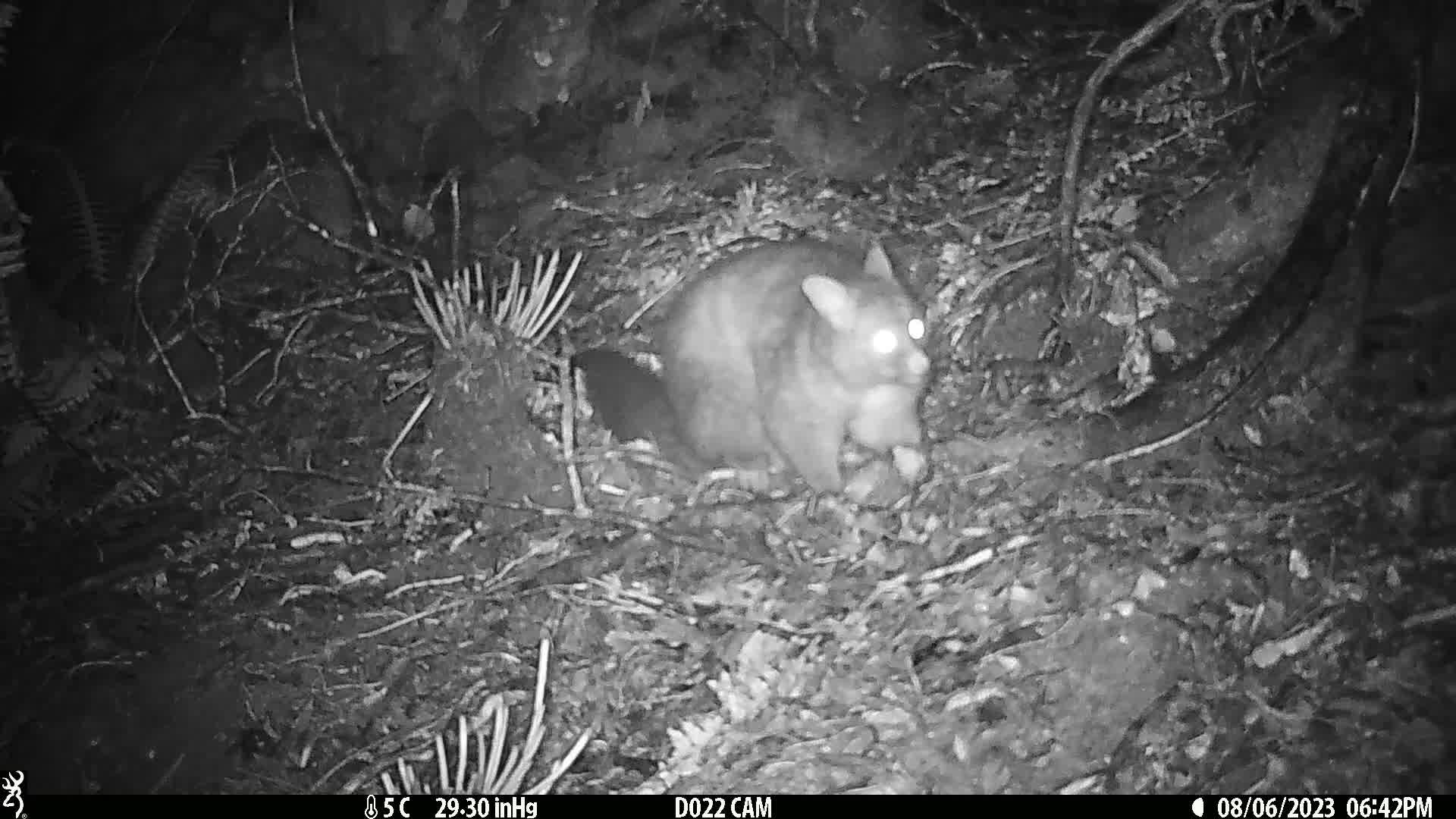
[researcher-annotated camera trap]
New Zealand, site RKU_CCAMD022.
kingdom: Animalia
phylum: Chordata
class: Mammalia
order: Diprotodontia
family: Phalangeridae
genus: Trichosurus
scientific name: Trichosurus vulpecula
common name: common brushtail possum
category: possum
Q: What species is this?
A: Possum (common brushtail possum) (Trichosurus vulpecula).